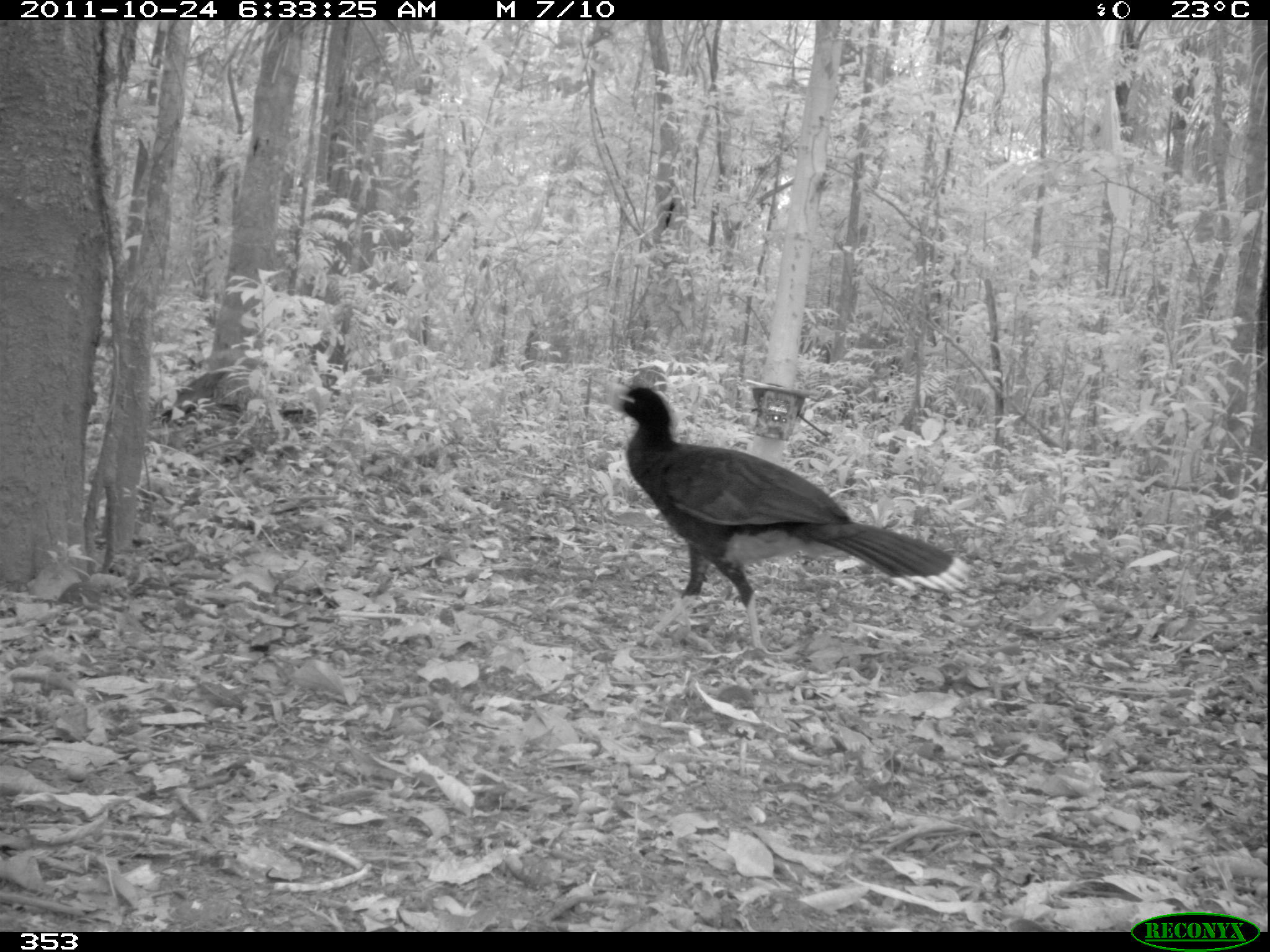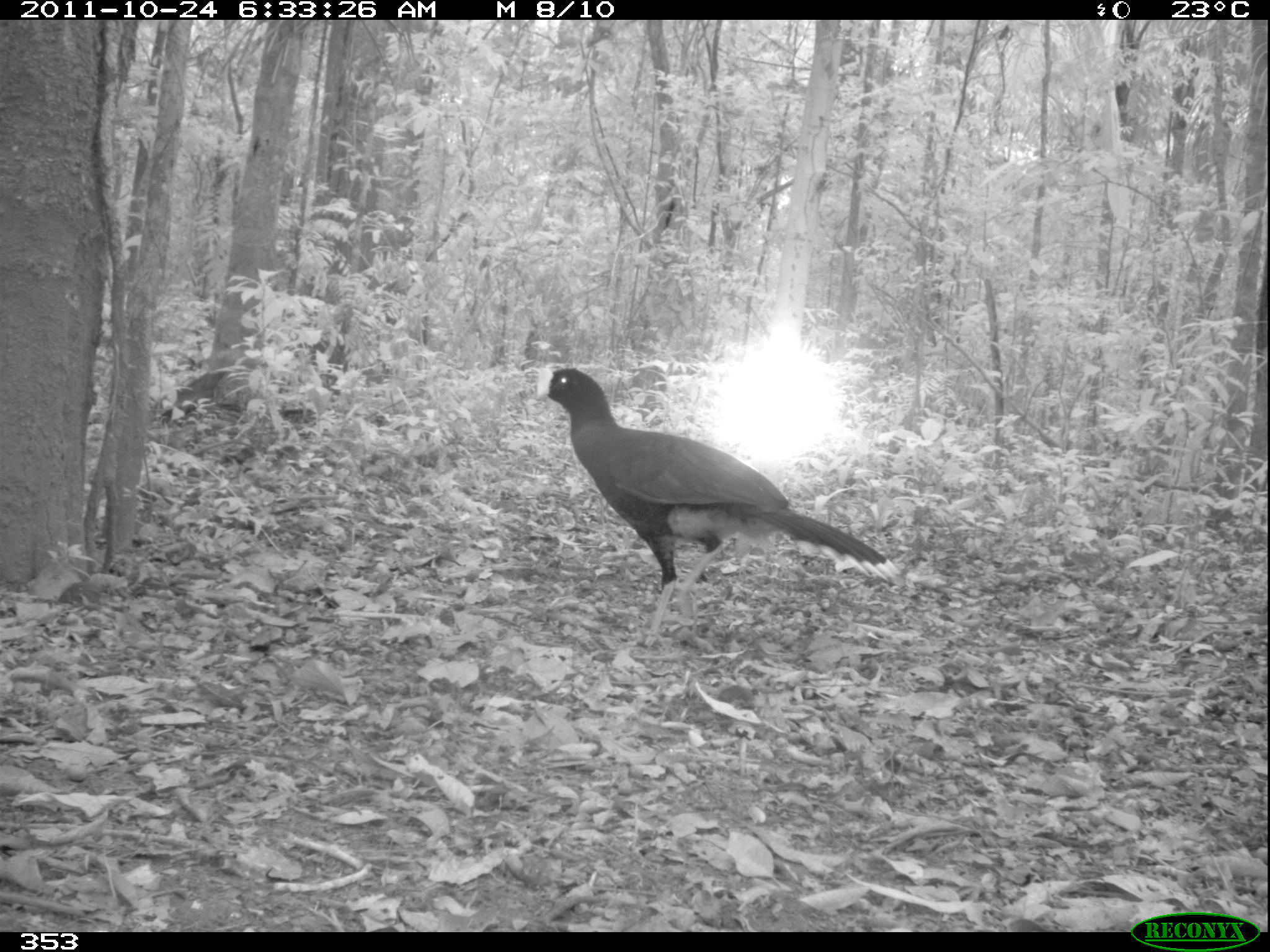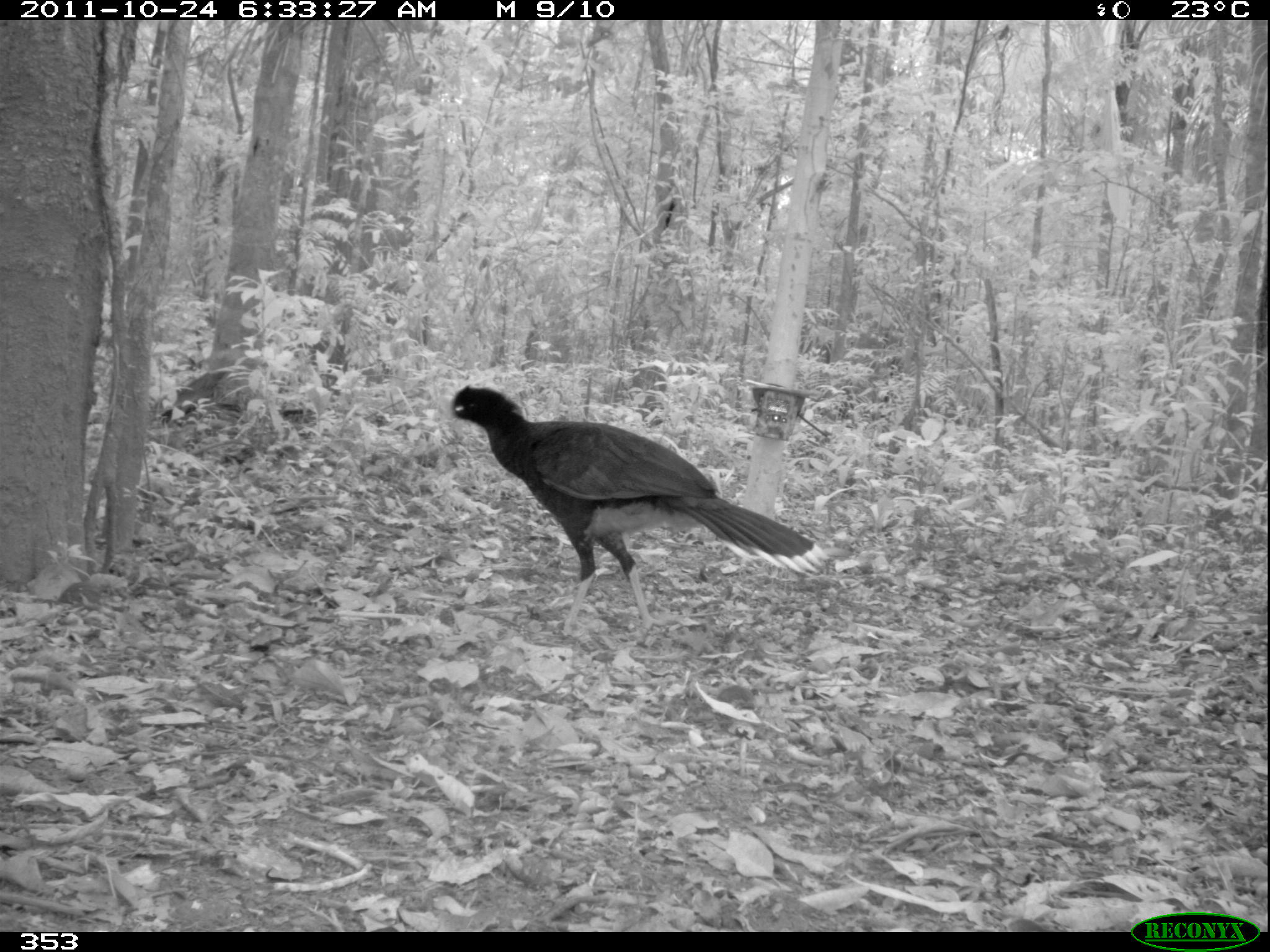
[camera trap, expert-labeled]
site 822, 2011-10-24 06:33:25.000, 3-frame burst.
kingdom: Animalia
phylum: Chordata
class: Aves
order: Galliformes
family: Cracidae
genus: Mitu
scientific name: Mitu tuberosum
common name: razor-billed curassow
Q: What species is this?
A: Mitu tuberosum (razor-billed curassow).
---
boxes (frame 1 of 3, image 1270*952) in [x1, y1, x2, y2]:
mitu tuberosum: [601, 381, 974, 664]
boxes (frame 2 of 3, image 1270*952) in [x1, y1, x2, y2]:
mitu tuberosum: [531, 364, 901, 651]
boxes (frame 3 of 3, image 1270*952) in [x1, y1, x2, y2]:
mitu tuberosum: [436, 383, 830, 643]